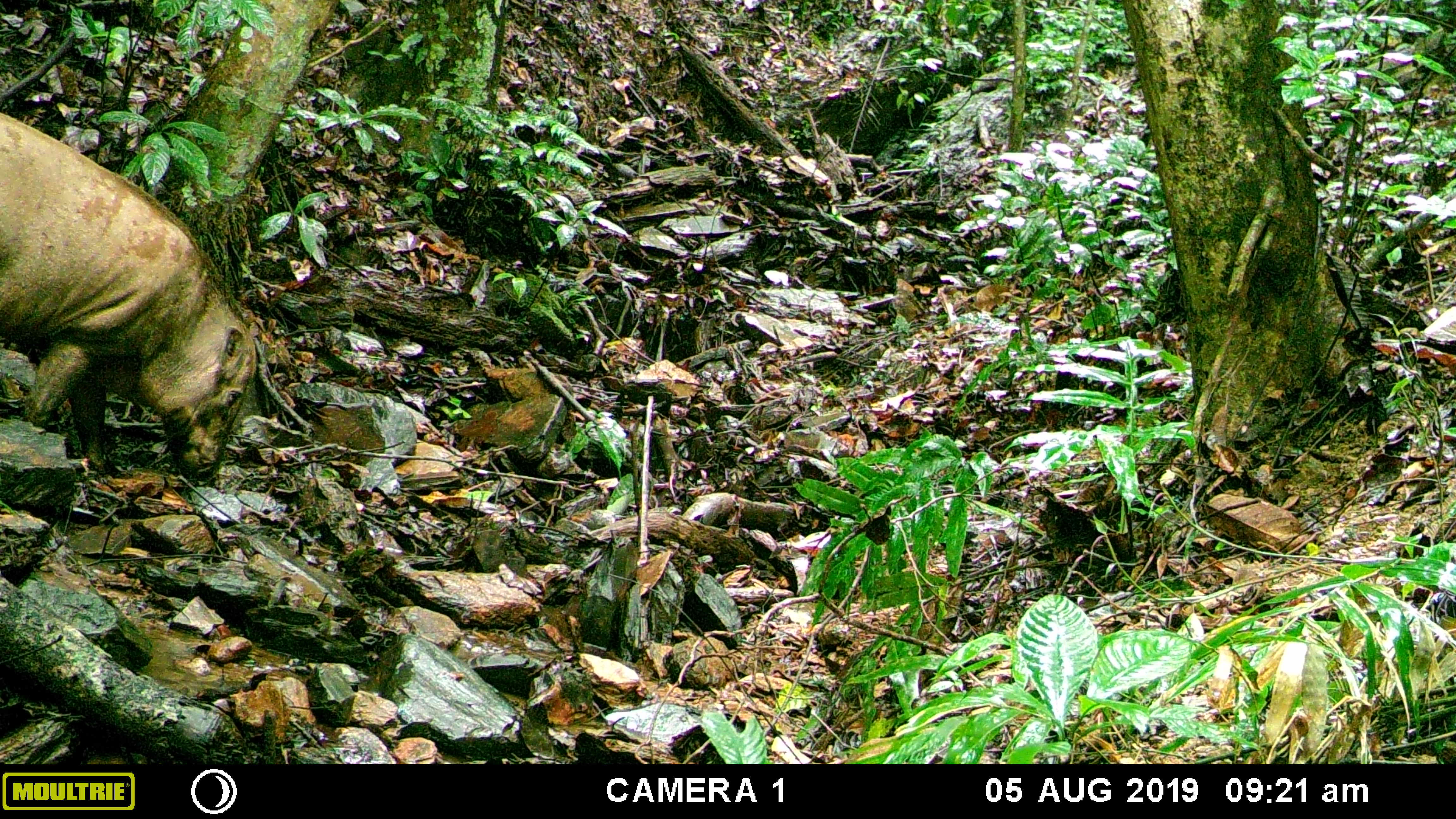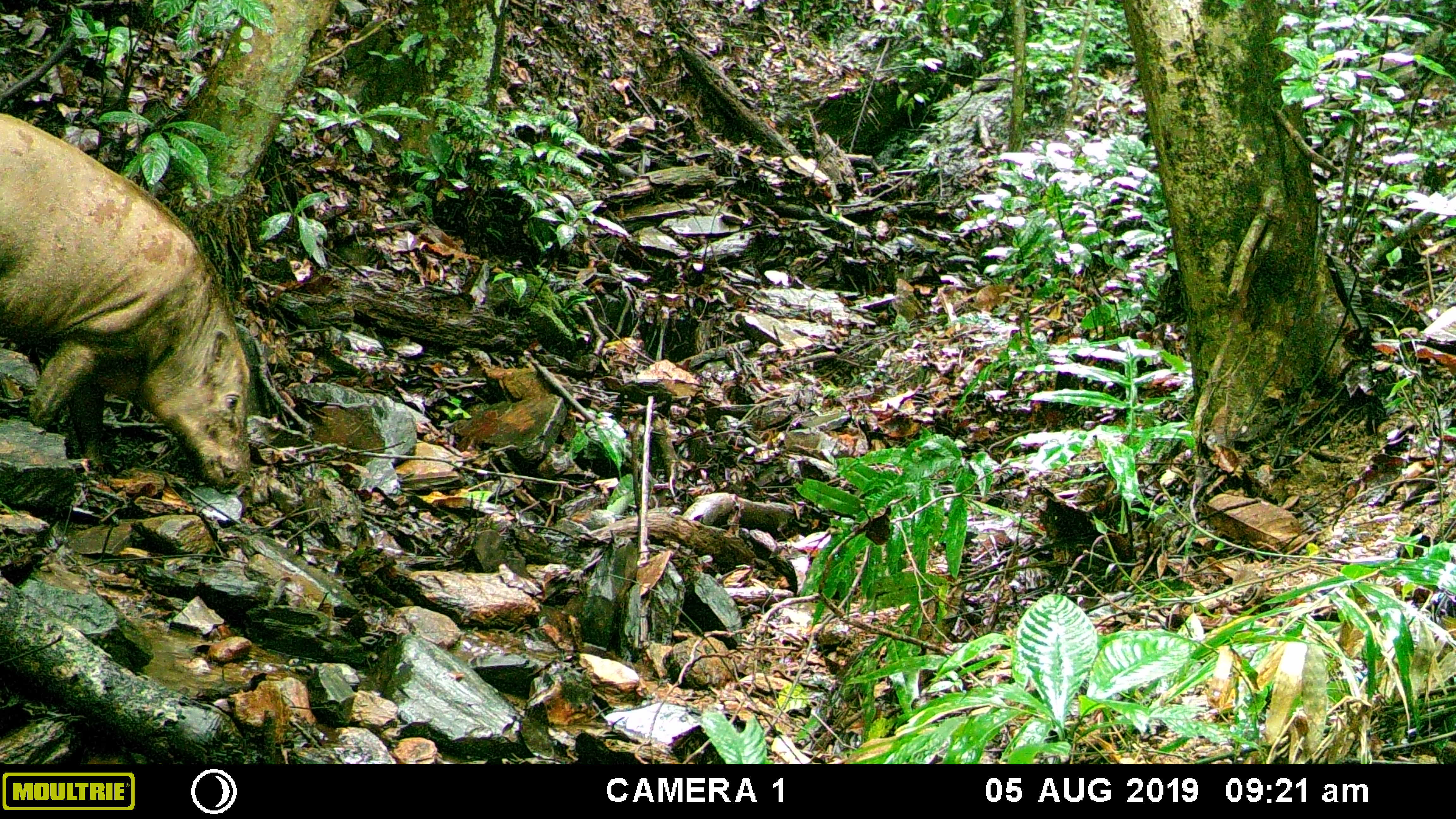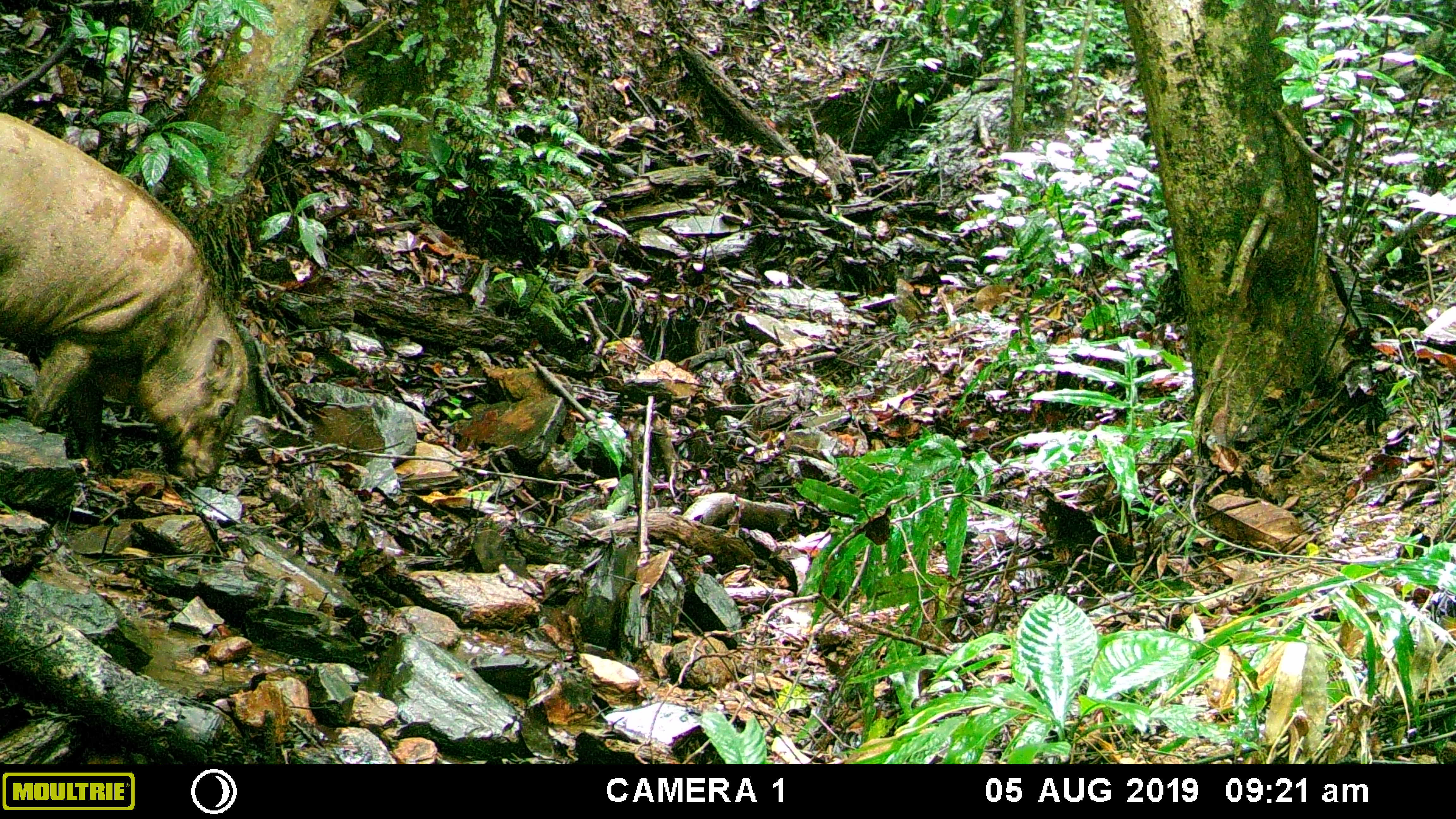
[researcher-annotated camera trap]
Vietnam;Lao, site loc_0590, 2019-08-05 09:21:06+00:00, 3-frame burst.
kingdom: Animalia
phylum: Chordata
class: Mammalia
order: Artiodactyla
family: Suidae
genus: Sus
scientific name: Sus scrofa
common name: eurasian wild pig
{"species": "eurasian wild pig (Sus scrofa)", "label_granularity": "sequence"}